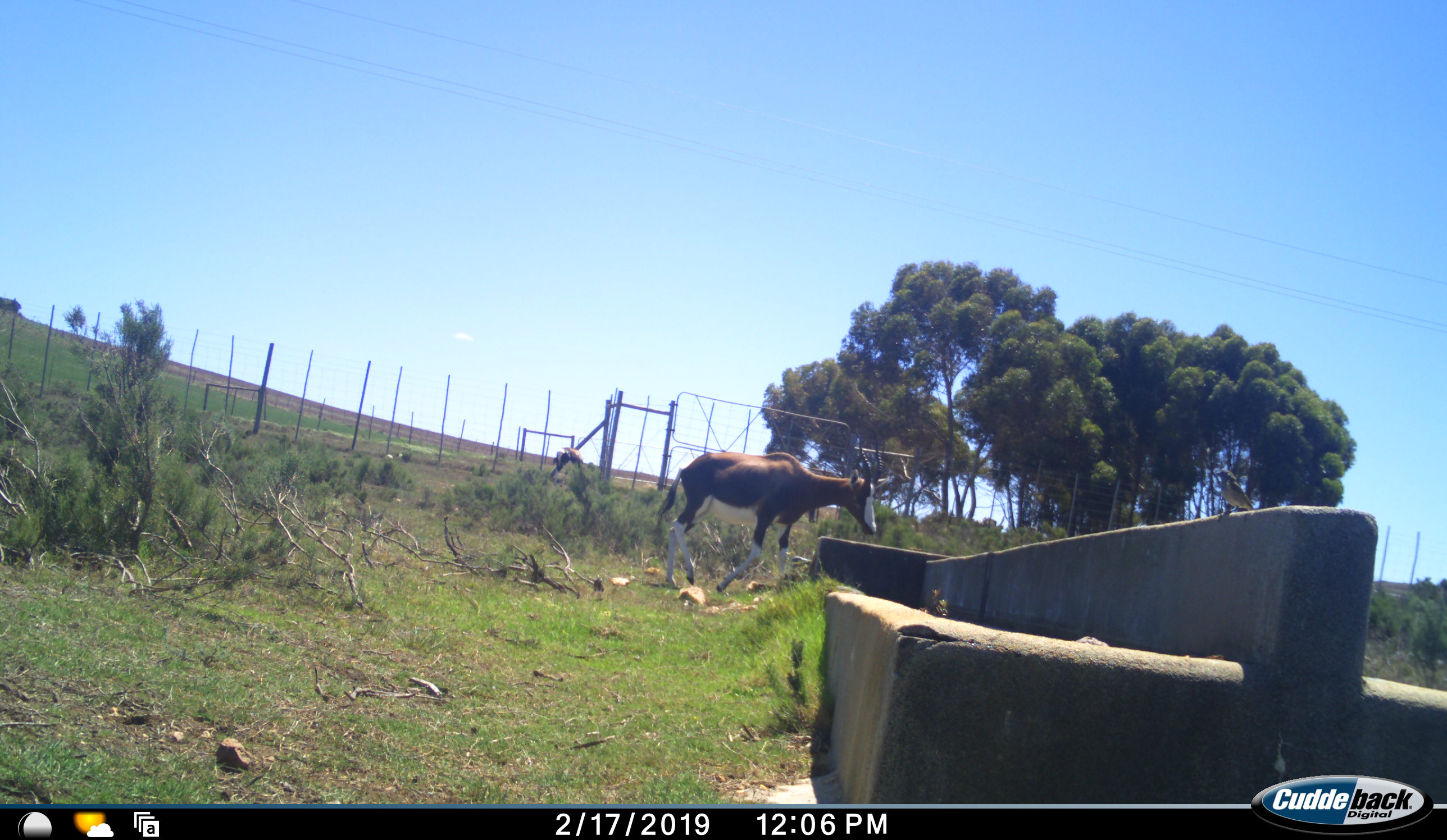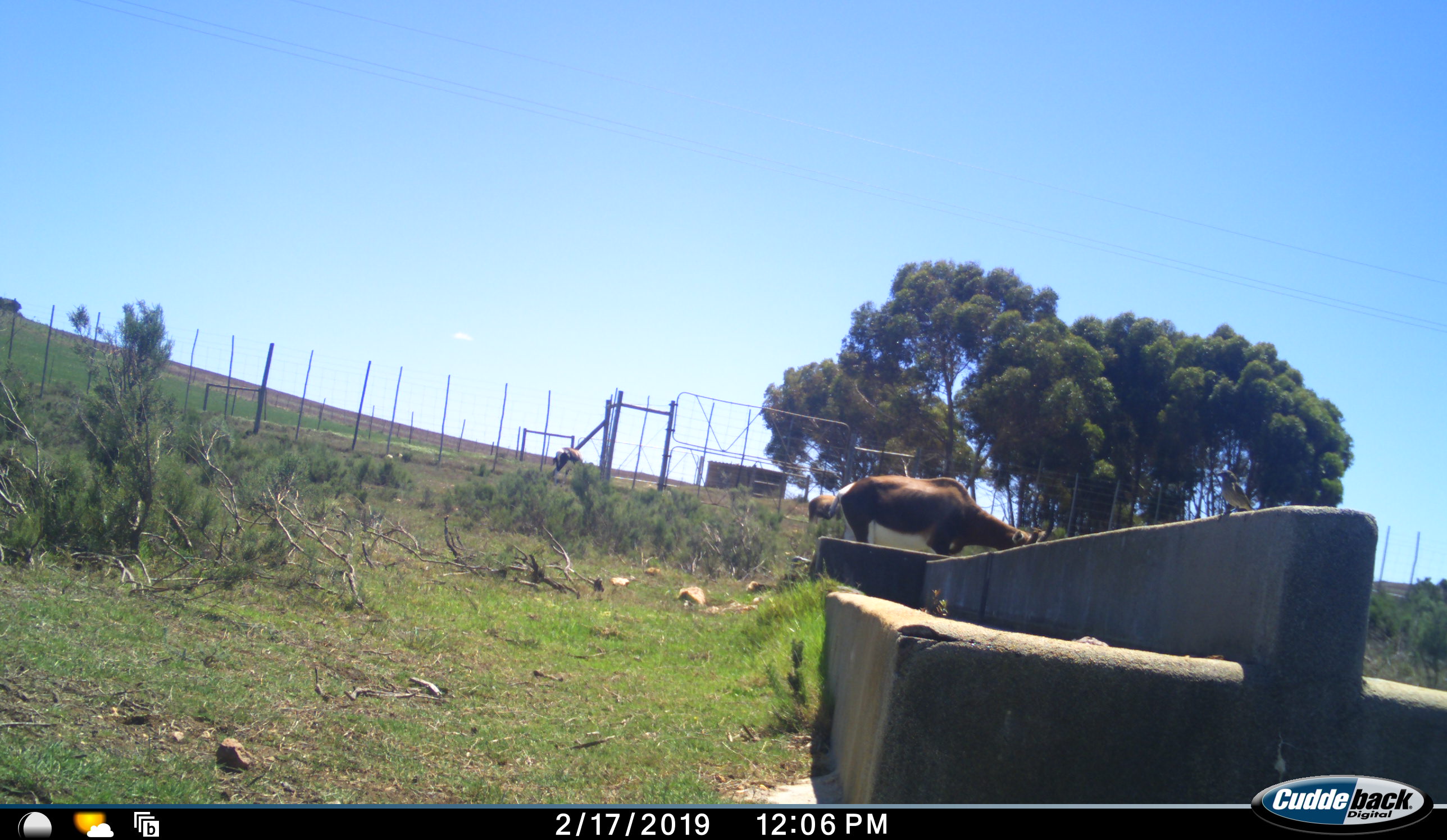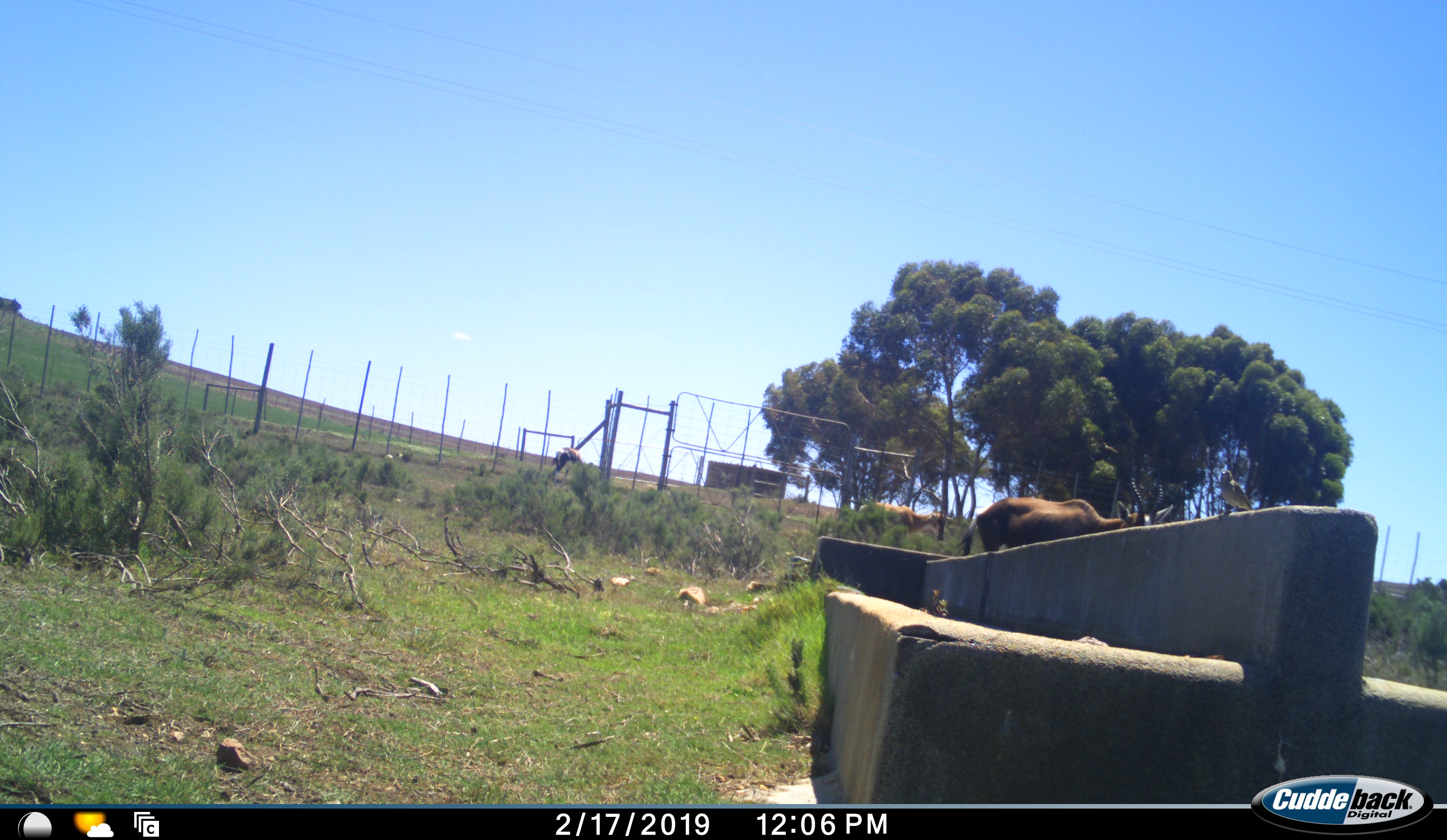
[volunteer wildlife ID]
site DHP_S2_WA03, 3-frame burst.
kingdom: Animalia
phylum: Chordata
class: Mammalia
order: Artiodactyla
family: Bovidae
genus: Damaliscus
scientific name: Damaliscus pygargus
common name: bontebok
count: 1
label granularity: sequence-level